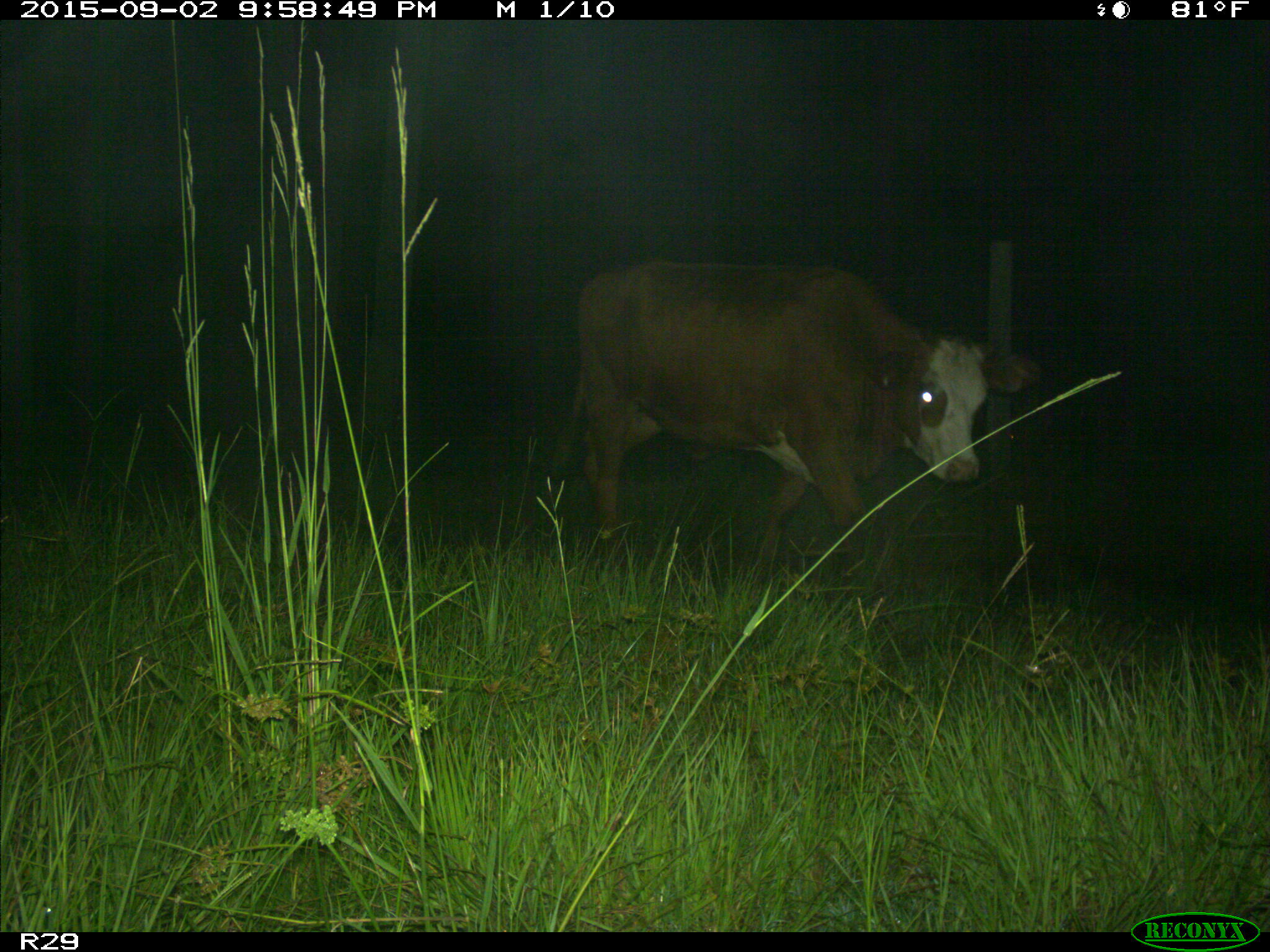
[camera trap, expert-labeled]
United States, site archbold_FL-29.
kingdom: Animalia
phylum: Chordata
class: Mammalia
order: Artiodactyla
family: Bovidae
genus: Bos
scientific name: Bos taurus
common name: domestic cow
Bos taurus (domestic cow).